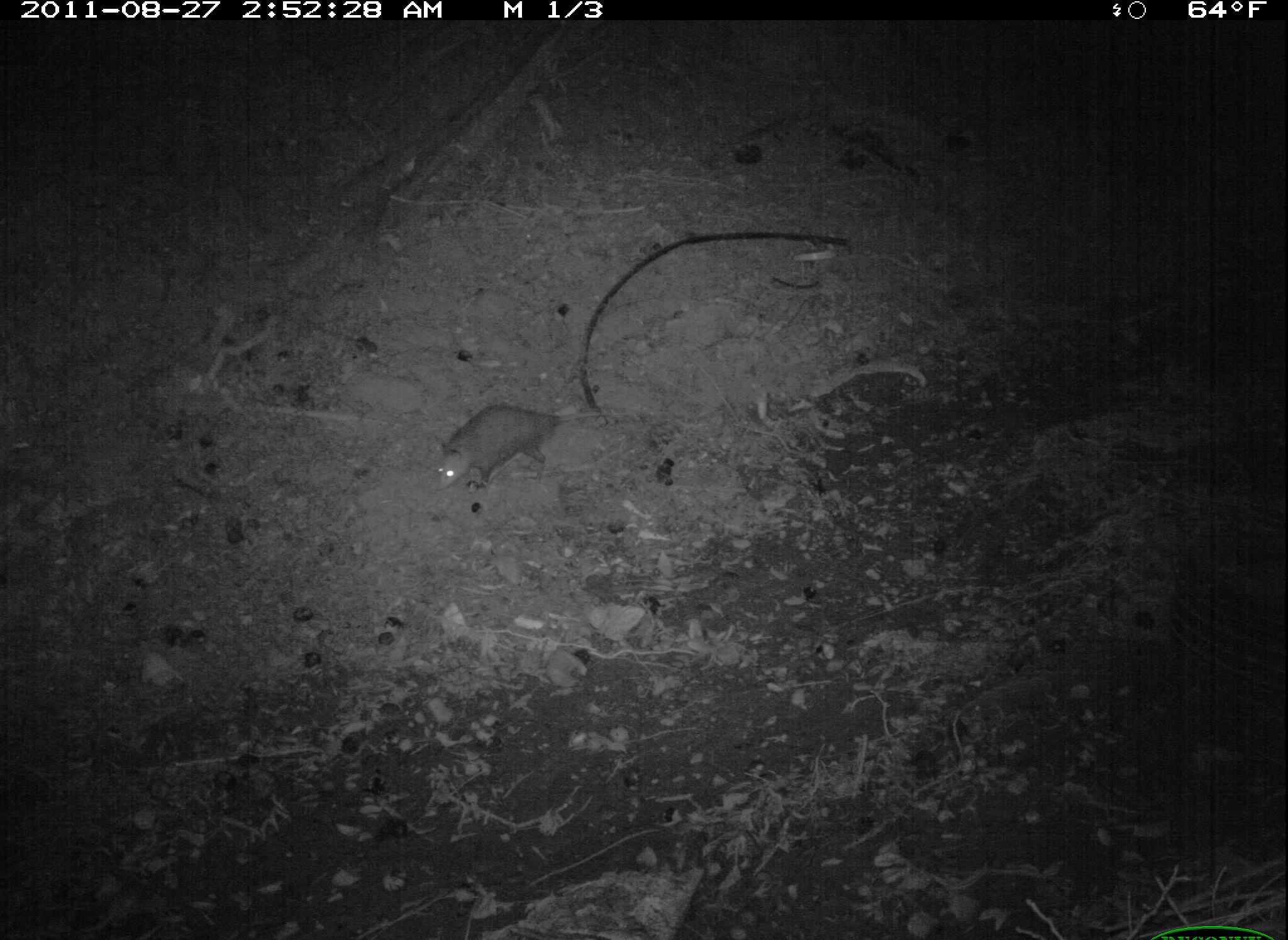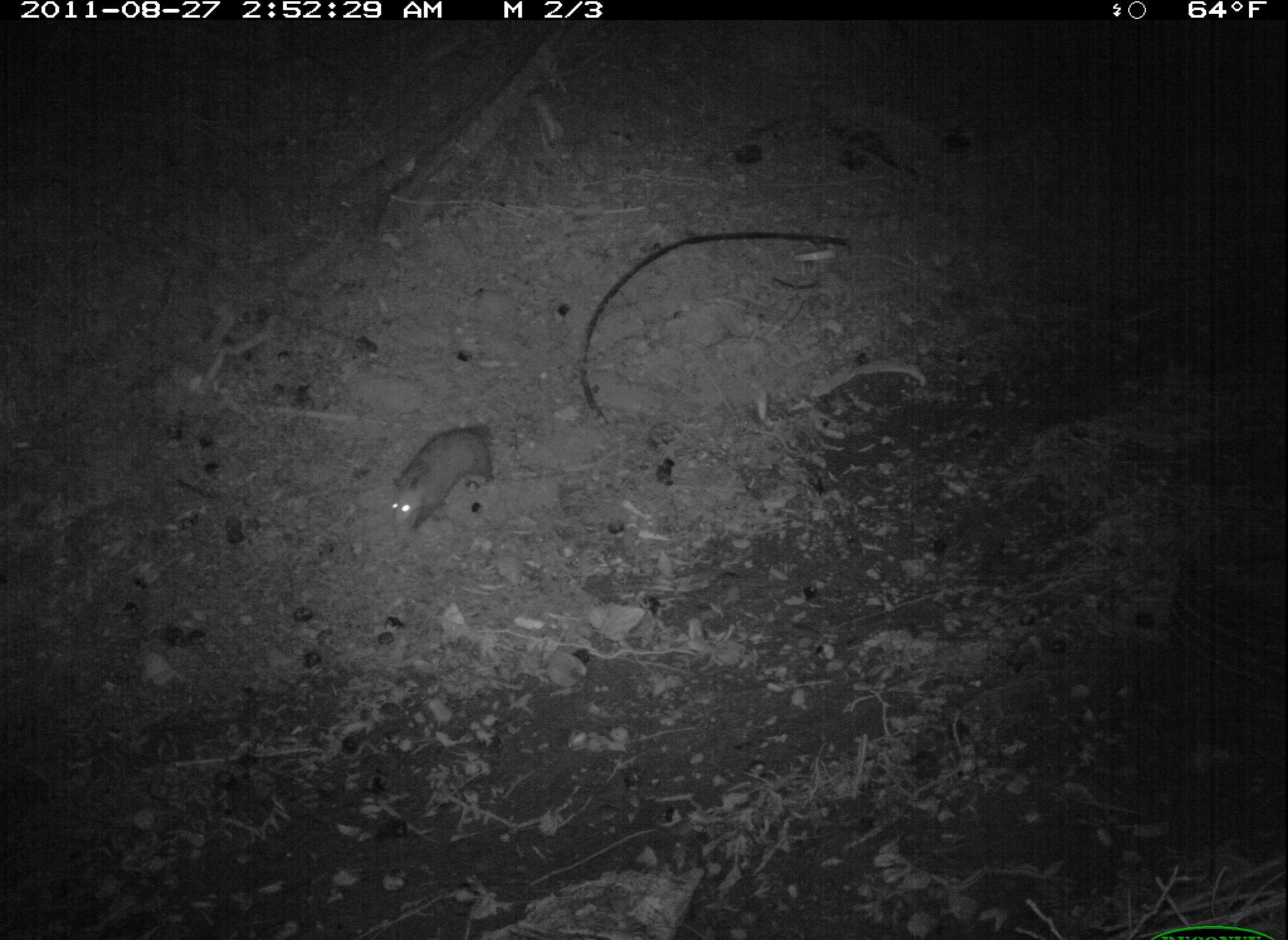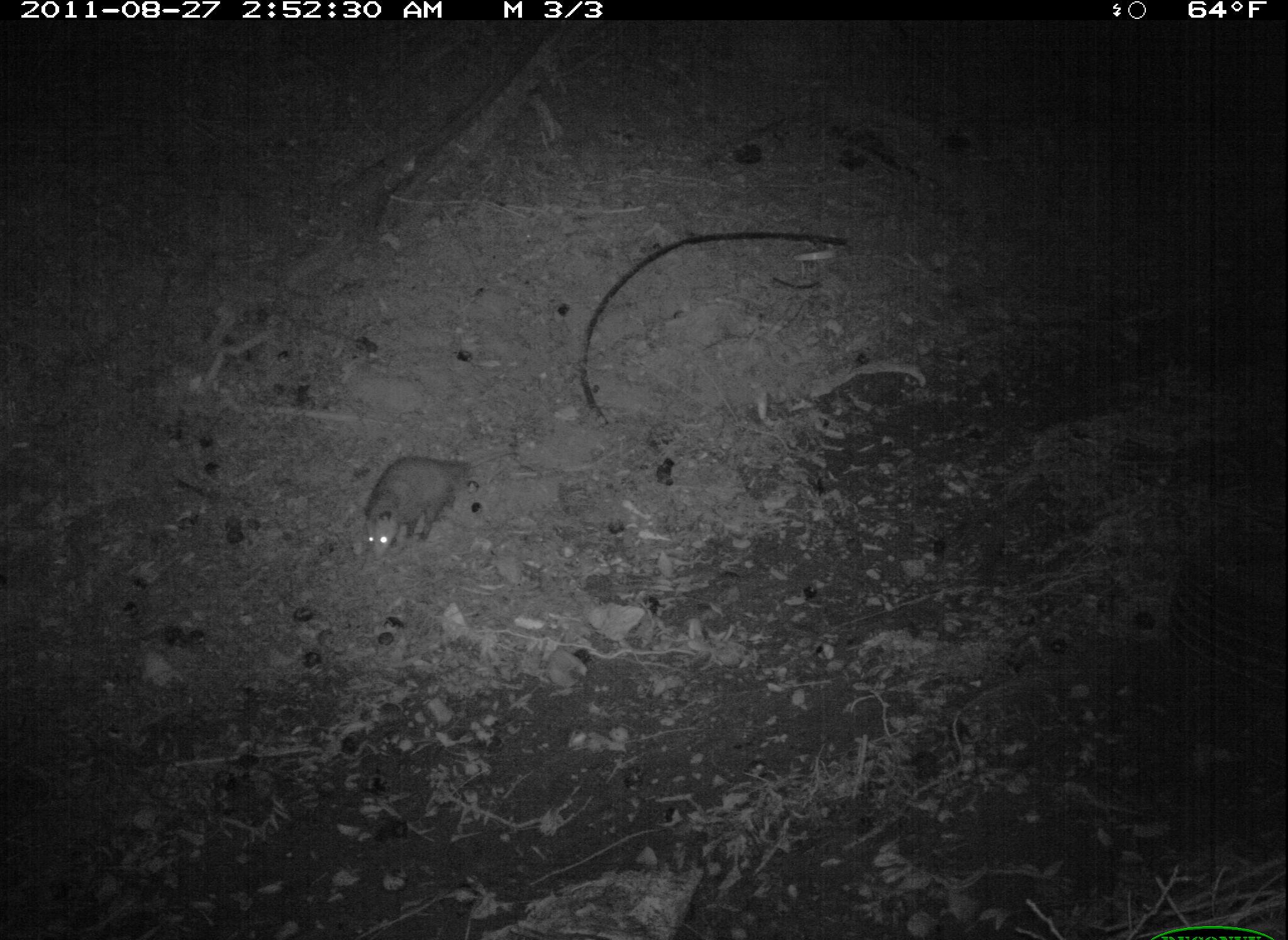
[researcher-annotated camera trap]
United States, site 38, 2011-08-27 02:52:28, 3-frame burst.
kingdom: Animalia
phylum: Chordata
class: Mammalia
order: Didelphimorphia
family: Didelphidae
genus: Didelphis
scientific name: Didelphis virginiana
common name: virginia opossum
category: opossum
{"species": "opossum (virginia opossum) (Didelphis virginiana)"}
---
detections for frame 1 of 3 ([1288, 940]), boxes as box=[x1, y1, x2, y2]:
opossum: box=[419, 396, 631, 503]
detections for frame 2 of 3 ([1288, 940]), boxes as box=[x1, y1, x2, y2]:
opossum: box=[378, 404, 572, 551]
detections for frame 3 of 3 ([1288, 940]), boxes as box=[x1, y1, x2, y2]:
opossum: box=[335, 438, 518, 565]